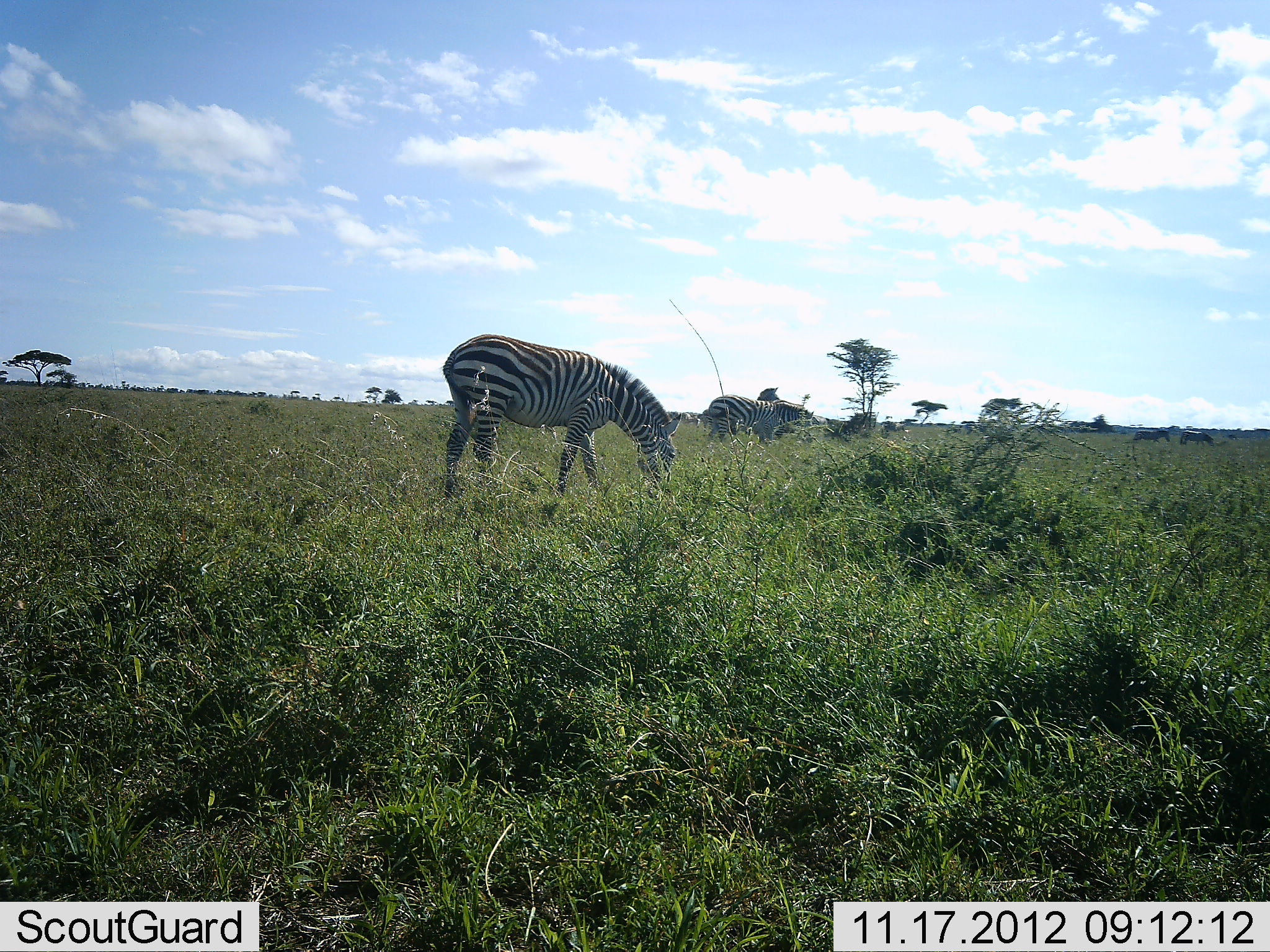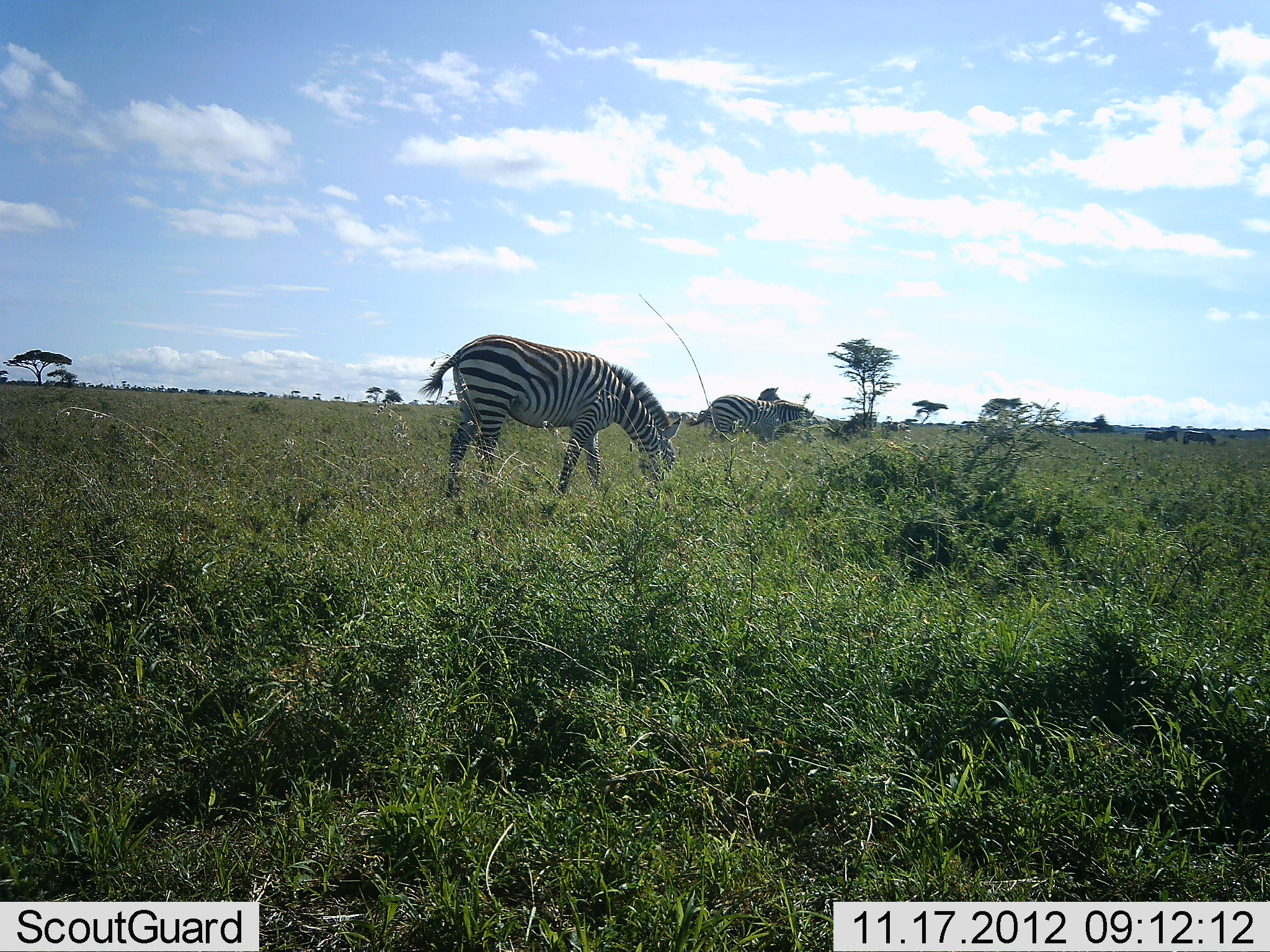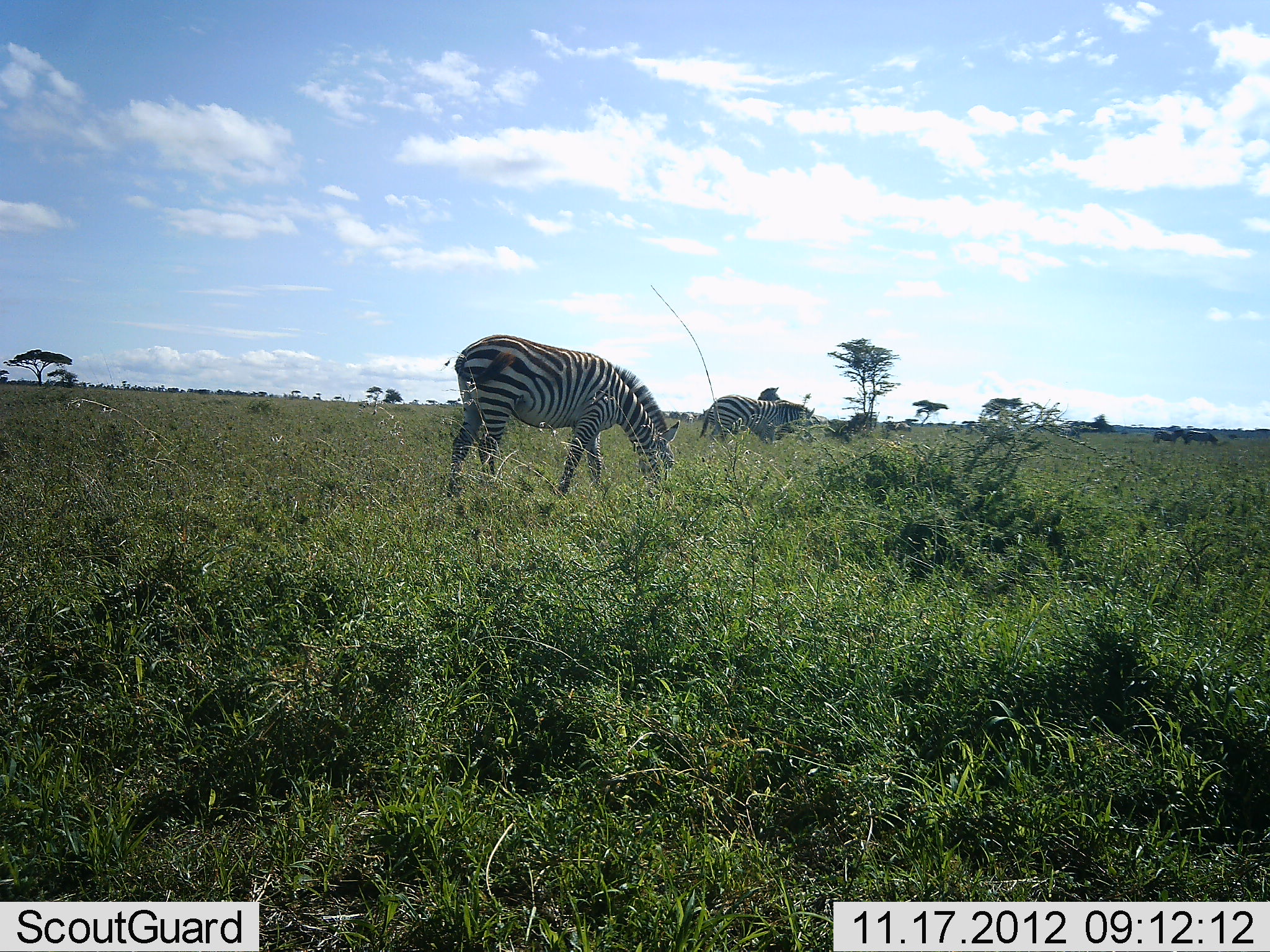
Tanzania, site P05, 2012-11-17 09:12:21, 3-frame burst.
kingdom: Animalia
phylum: Chordata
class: Mammalia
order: Perissodactyla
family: Equidae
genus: Equus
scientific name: Equus quagga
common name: plains zebra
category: zebra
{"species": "zebra (plains zebra) (Equus quagga)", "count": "5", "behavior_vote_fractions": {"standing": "30%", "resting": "0%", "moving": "40%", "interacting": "0%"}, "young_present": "0%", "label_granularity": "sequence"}